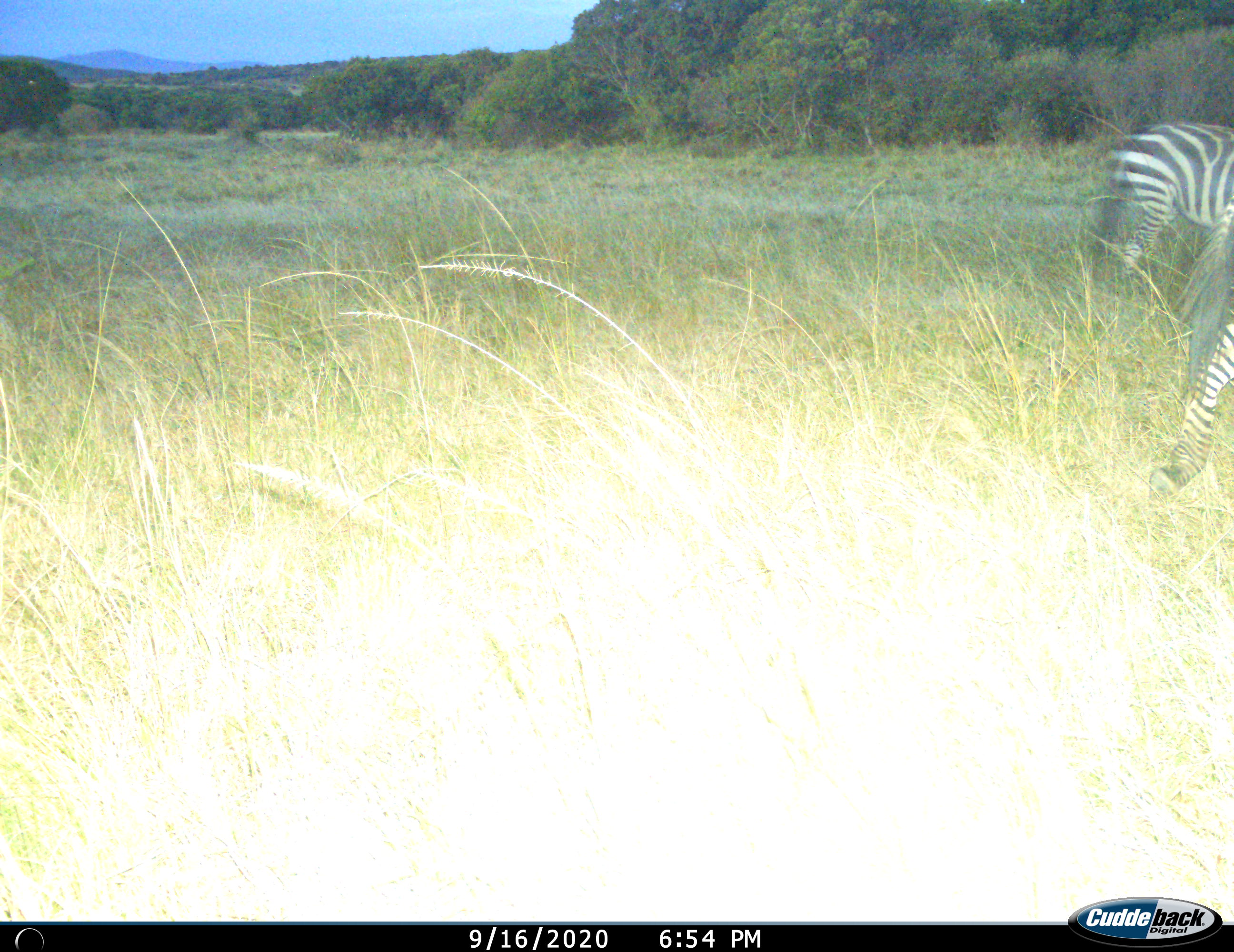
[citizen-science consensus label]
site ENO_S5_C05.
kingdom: Animalia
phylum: Chordata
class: Mammalia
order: Perissodactyla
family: Equidae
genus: Equus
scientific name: Equus quagga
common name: plains zebra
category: zebraplains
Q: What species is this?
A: Zebraplains (plains zebra) (Equus quagga).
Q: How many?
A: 2.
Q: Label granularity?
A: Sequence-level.